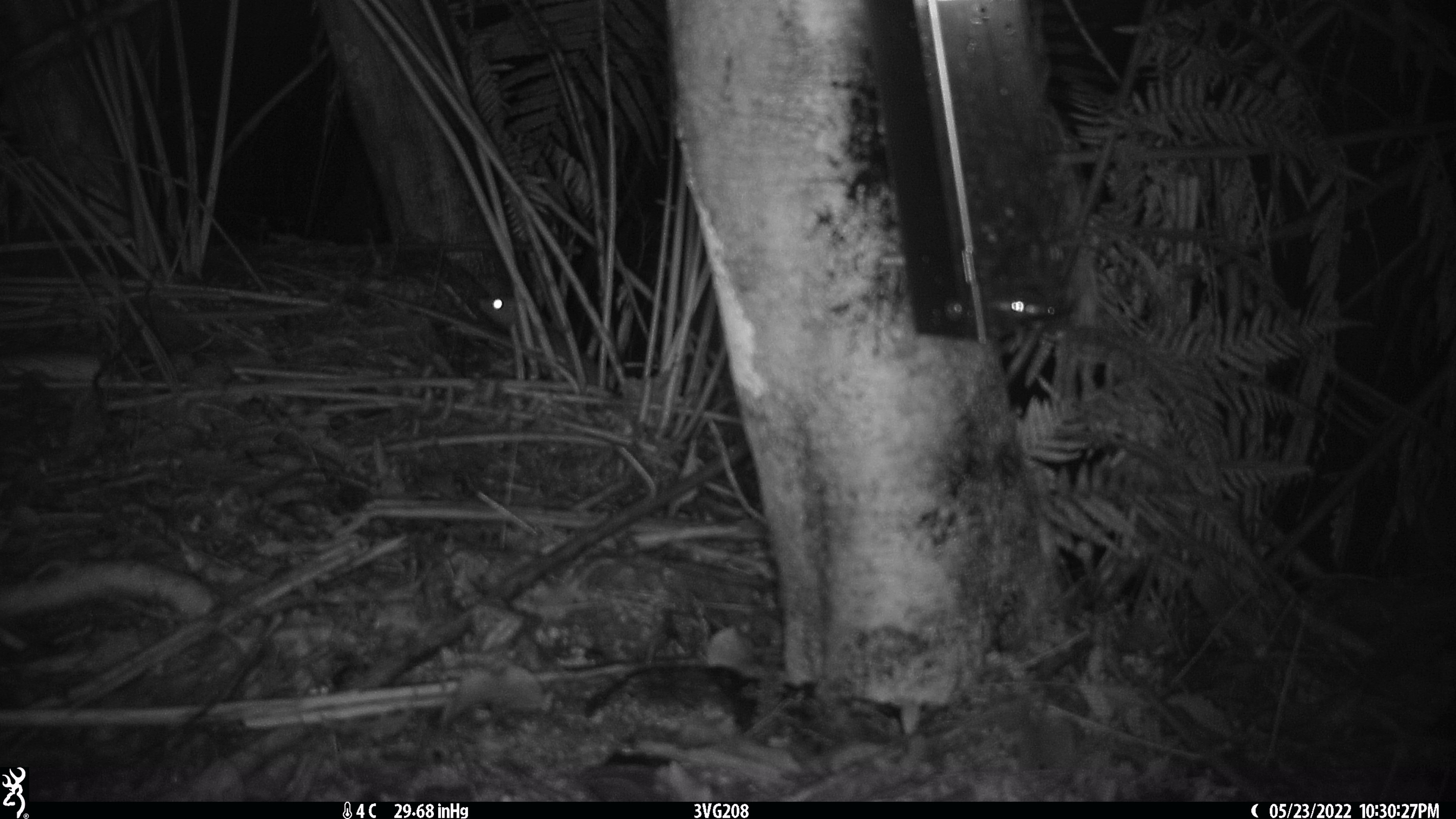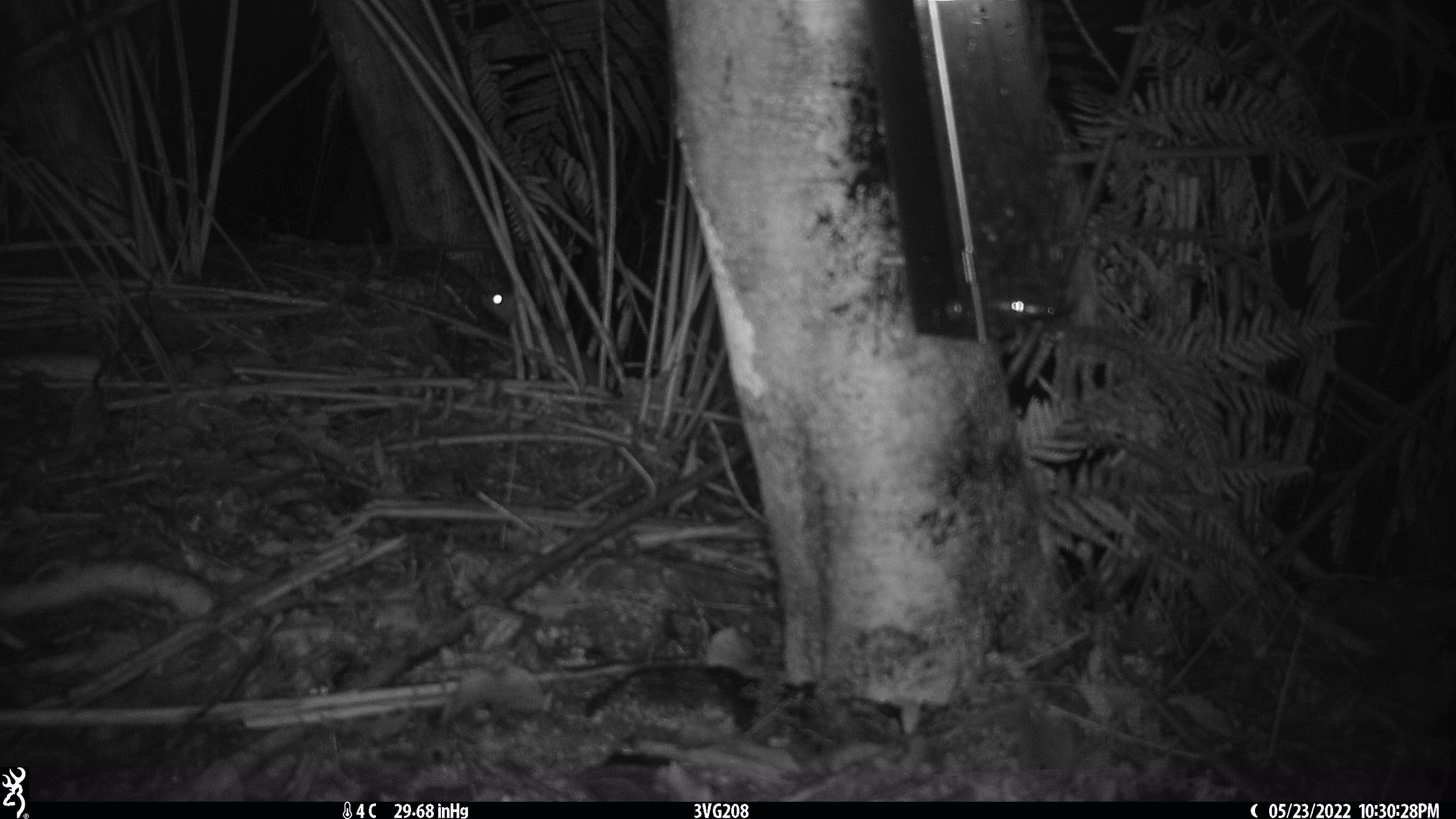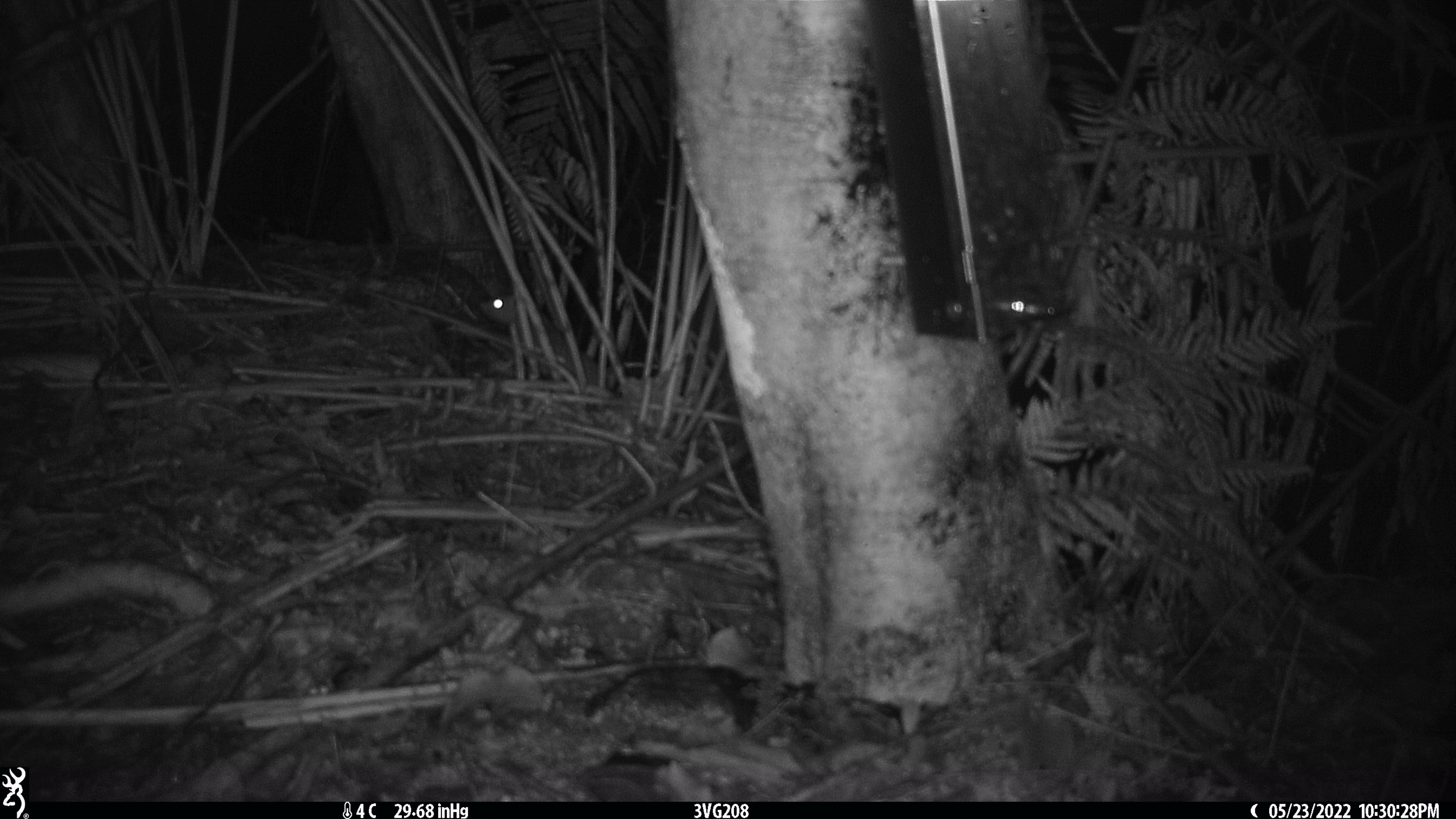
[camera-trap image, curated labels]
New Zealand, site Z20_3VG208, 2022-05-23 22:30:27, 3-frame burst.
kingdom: Animalia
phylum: Chordata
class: Mammalia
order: Rodentia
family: Muridae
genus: Rattus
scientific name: Rattus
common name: rat